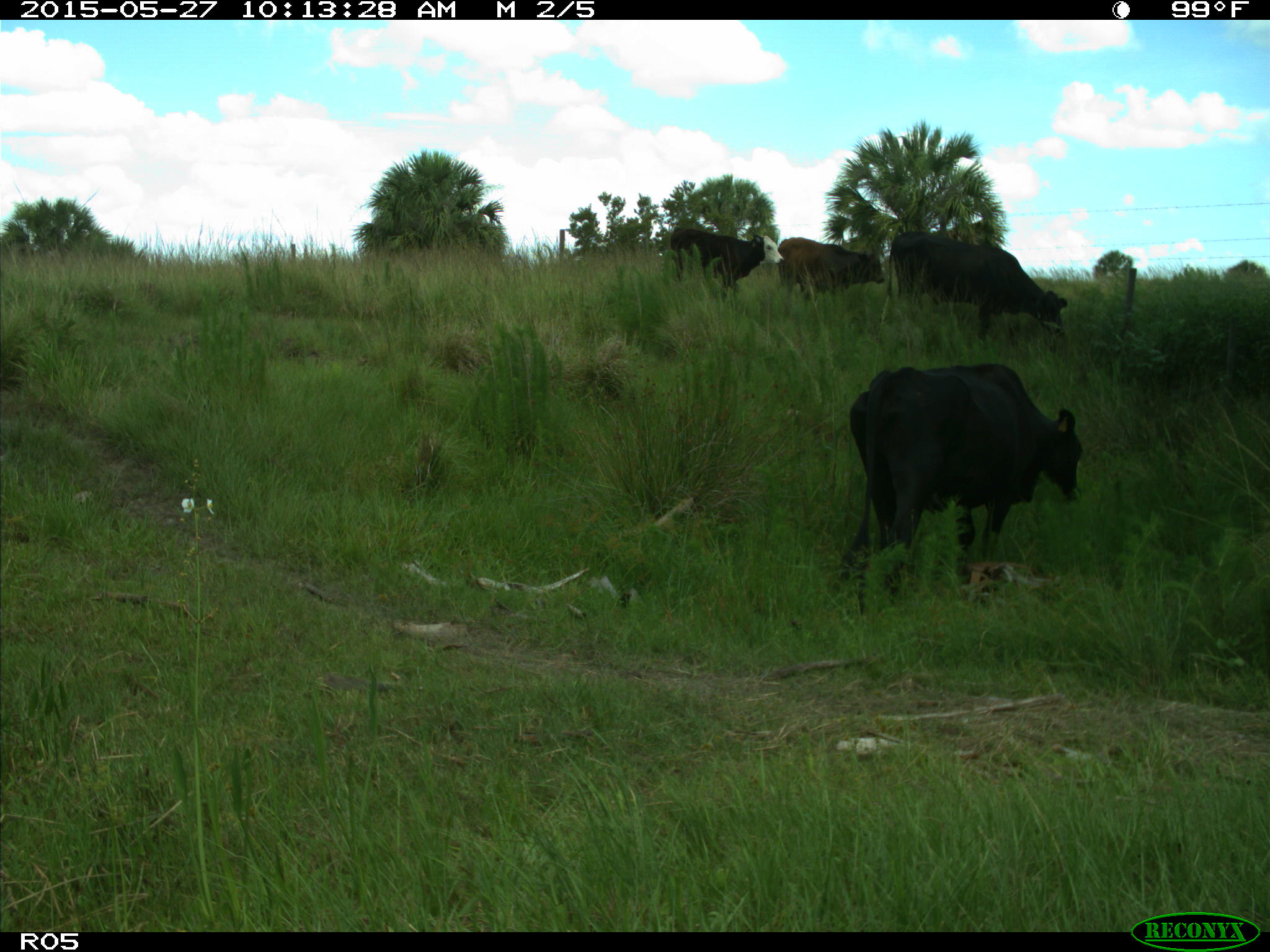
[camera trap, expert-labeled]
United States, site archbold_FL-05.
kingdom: Animalia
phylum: Chordata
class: Mammalia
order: Artiodactyla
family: Bovidae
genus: Bos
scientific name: Bos taurus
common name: domestic cow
Bos taurus (domestic cow).